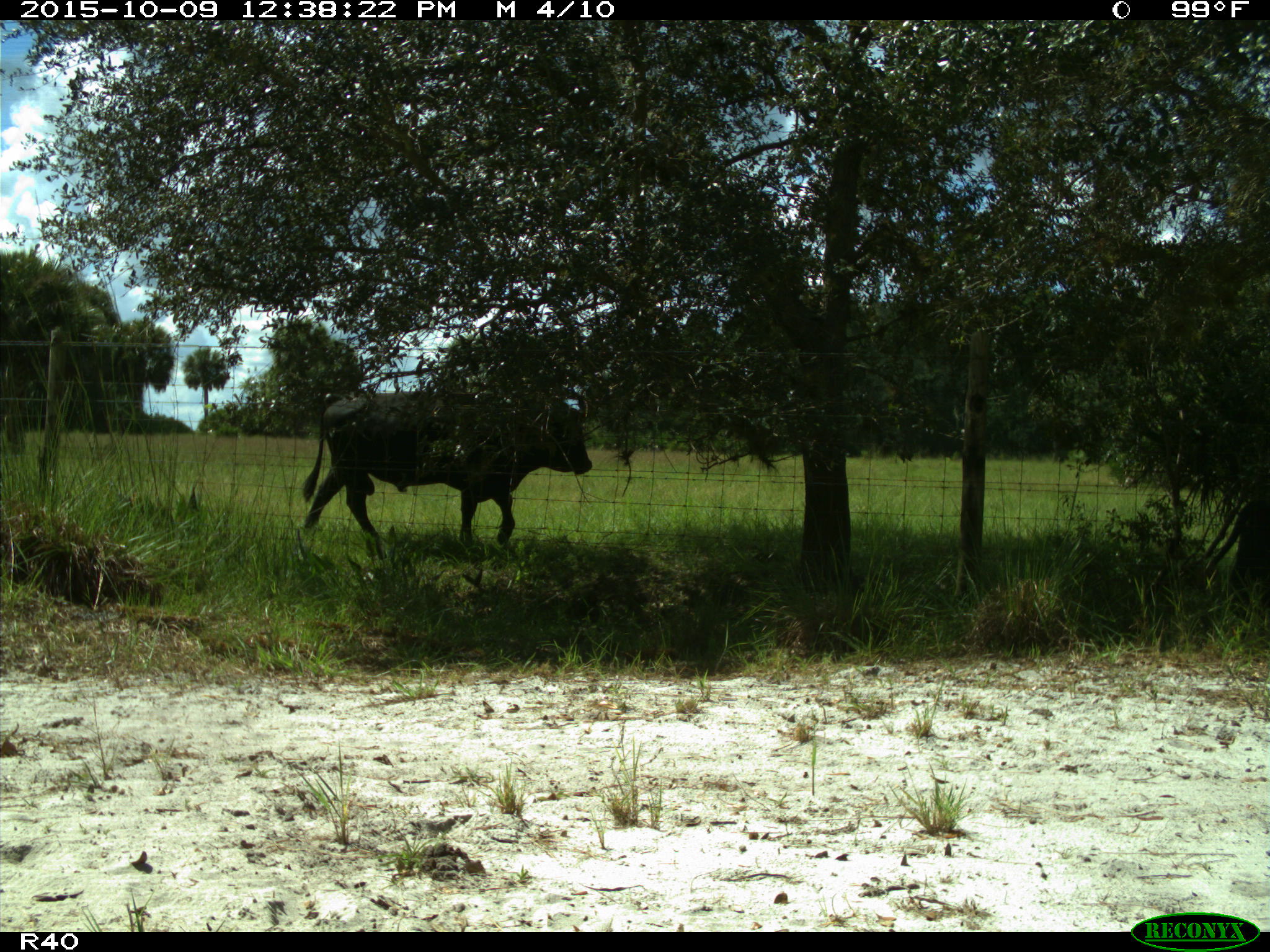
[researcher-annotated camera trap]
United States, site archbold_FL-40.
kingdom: Animalia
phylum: Chordata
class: Mammalia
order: Artiodactyla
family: Bovidae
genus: Bos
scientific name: Bos taurus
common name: domestic cow